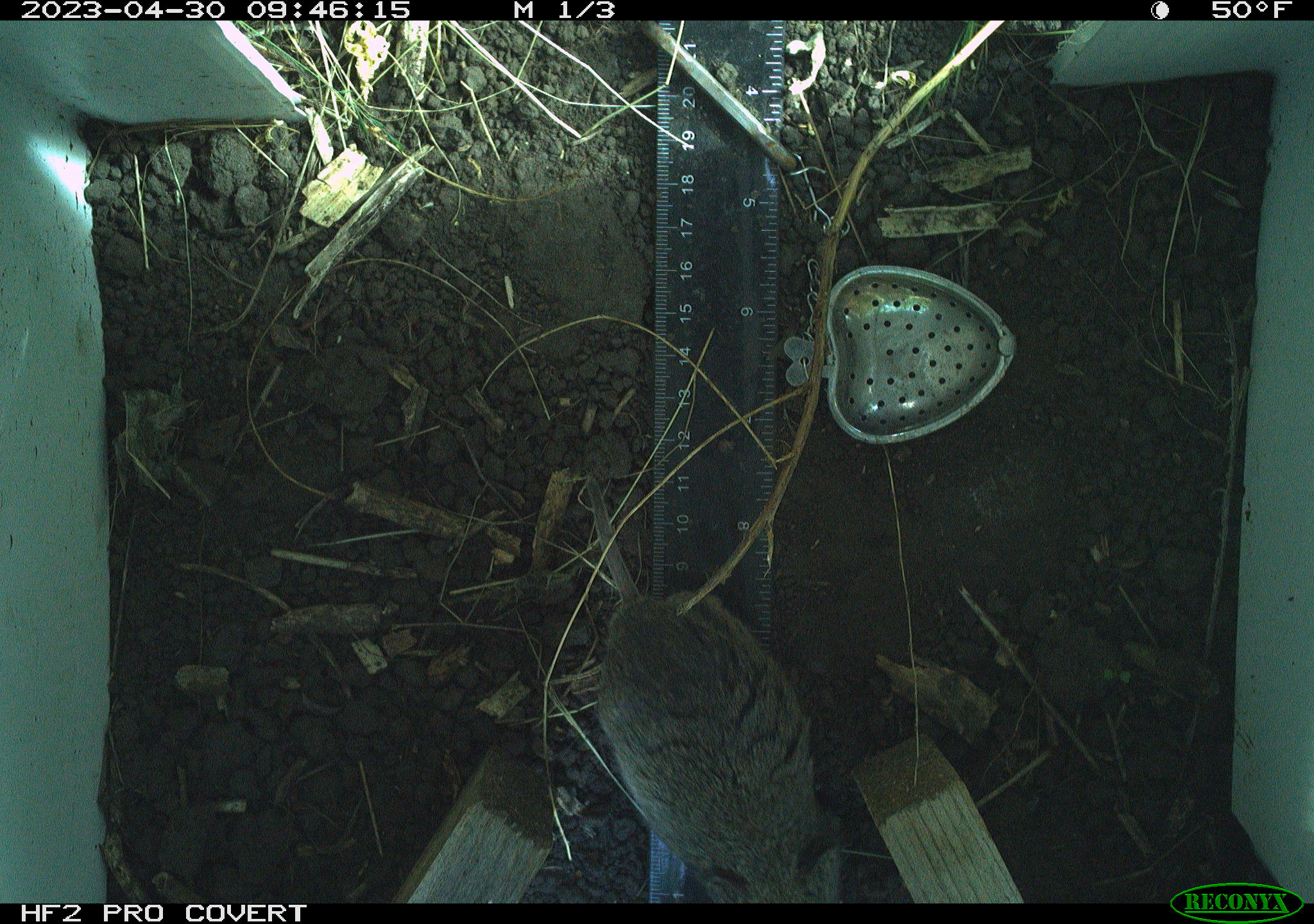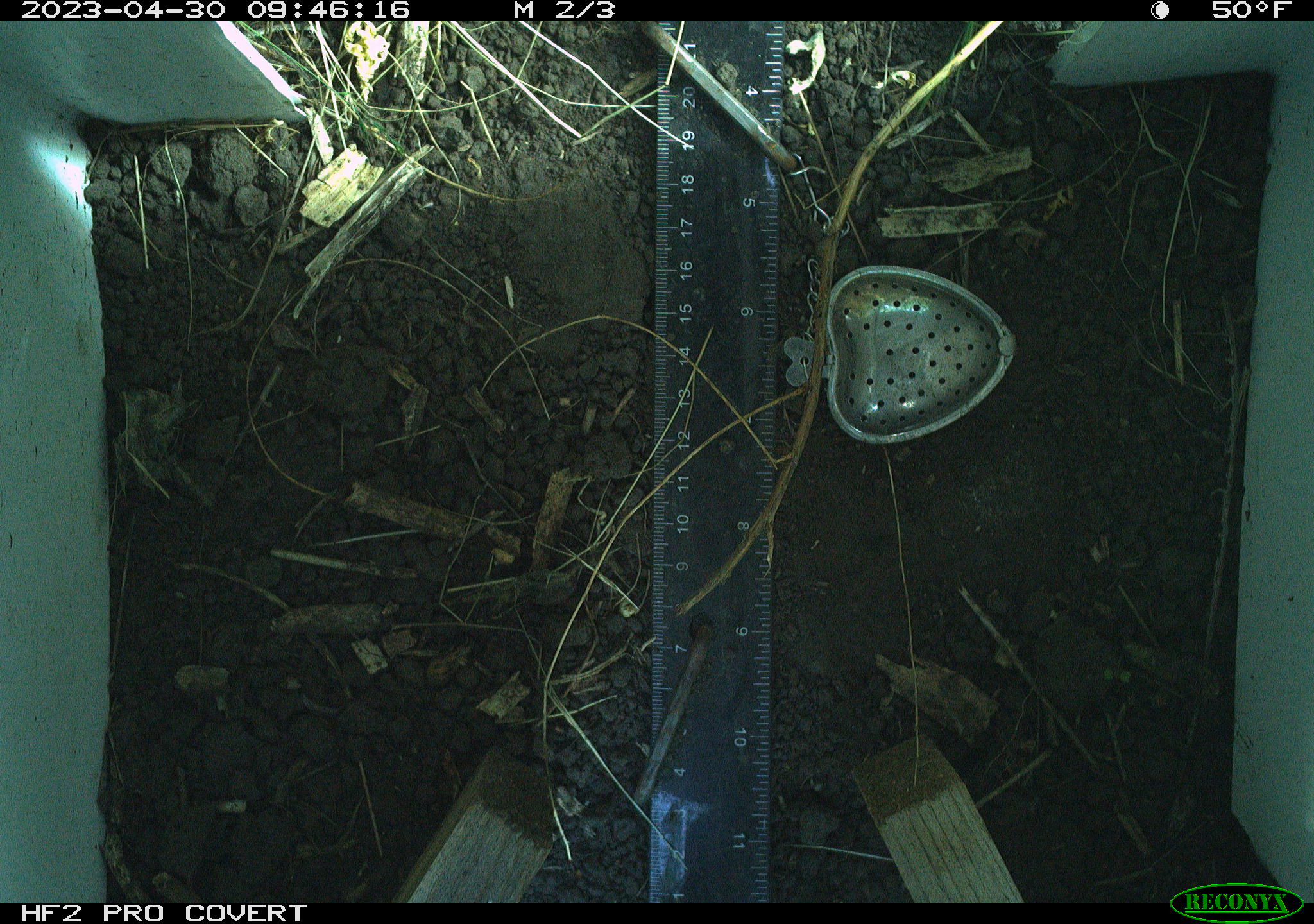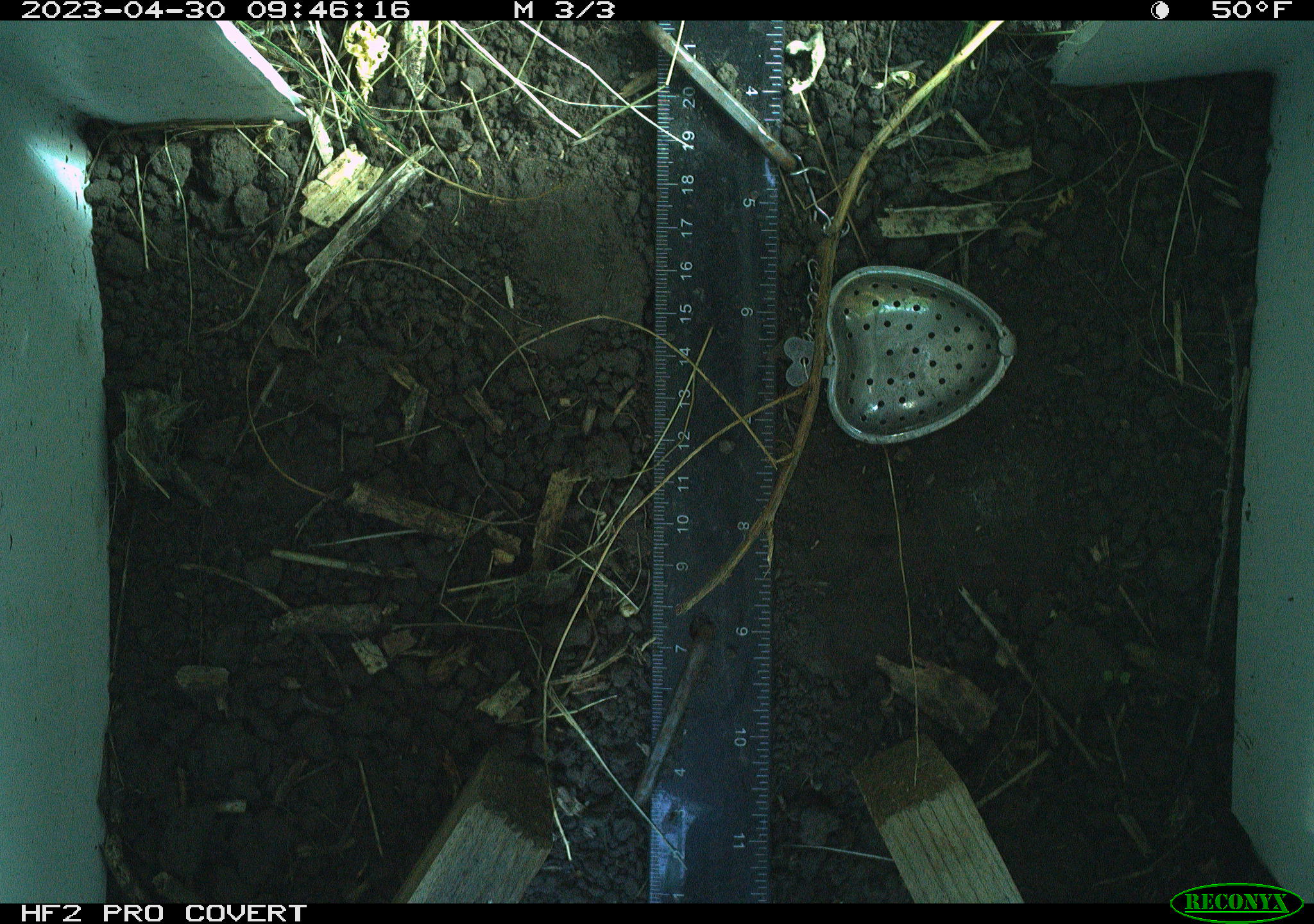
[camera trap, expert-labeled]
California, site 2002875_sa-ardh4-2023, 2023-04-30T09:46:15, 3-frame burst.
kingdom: Animalia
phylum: Chordata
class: Mammalia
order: Rodentia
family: Cricetidae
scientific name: Arvicolinae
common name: voles, lemmings, and muskrats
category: arvicolinae subfamily